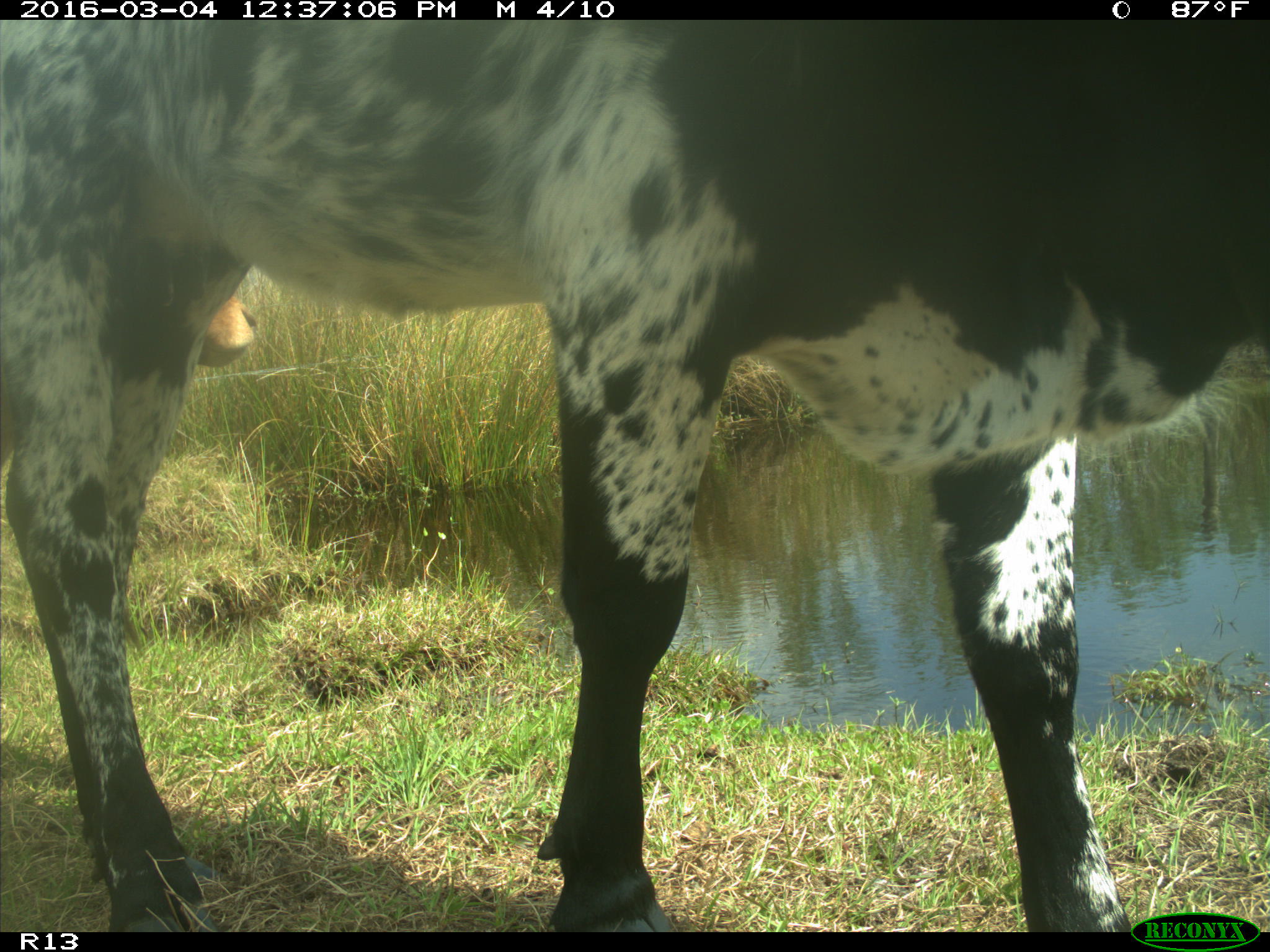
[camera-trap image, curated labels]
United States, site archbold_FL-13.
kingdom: Animalia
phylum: Chordata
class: Mammalia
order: Artiodactyla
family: Bovidae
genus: Bos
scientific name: Bos taurus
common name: domestic cow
Bos taurus (domestic cow).